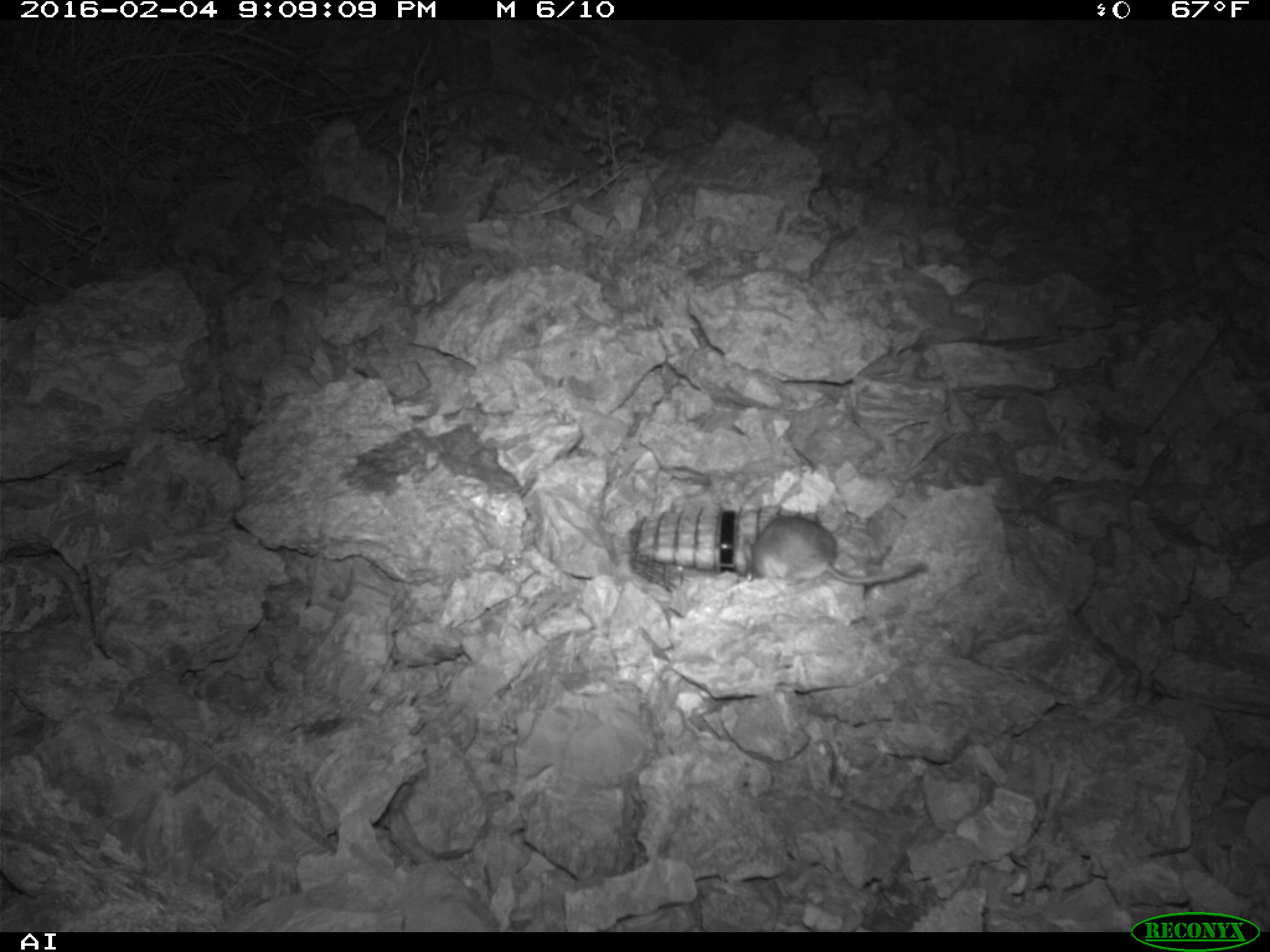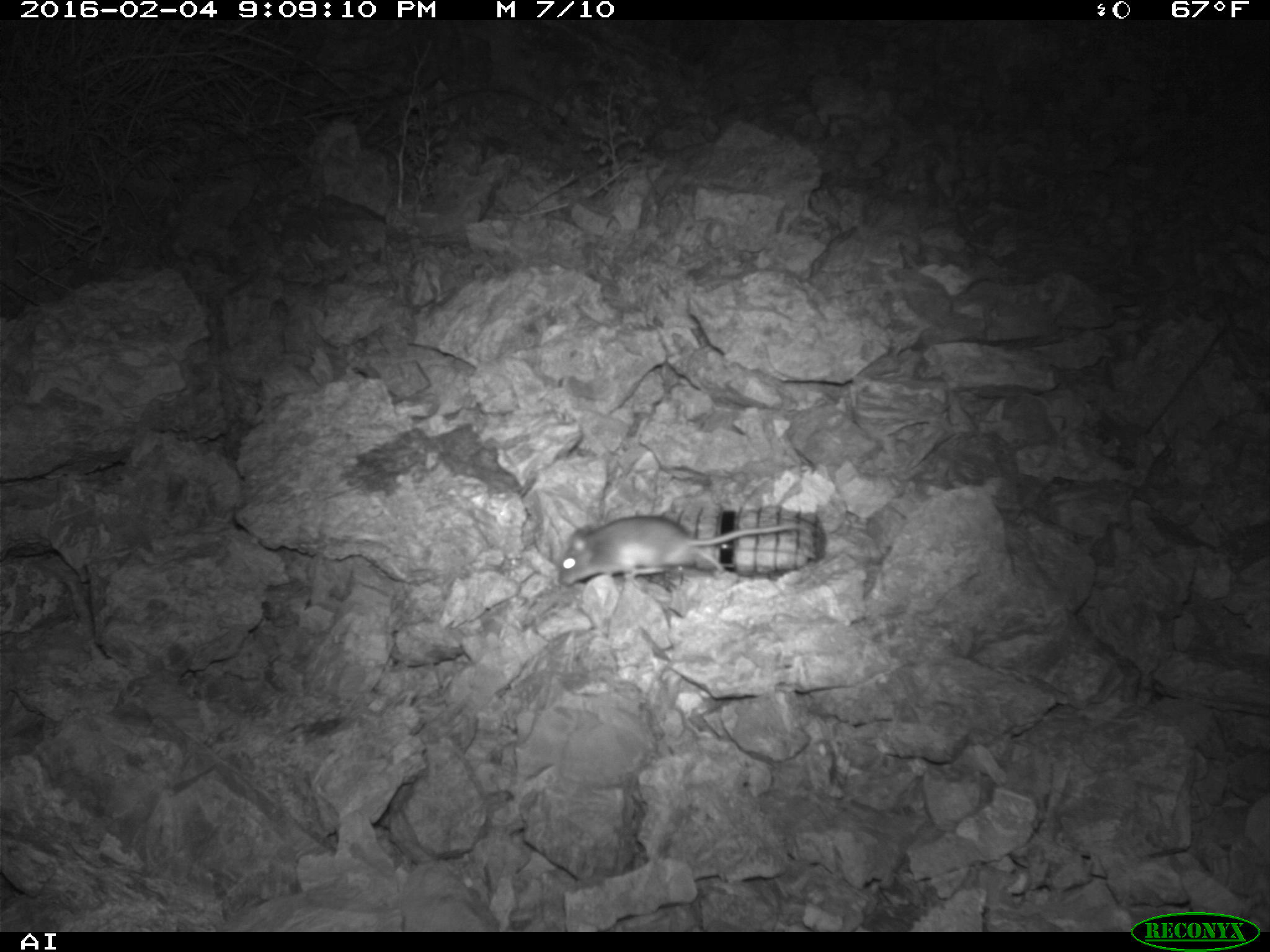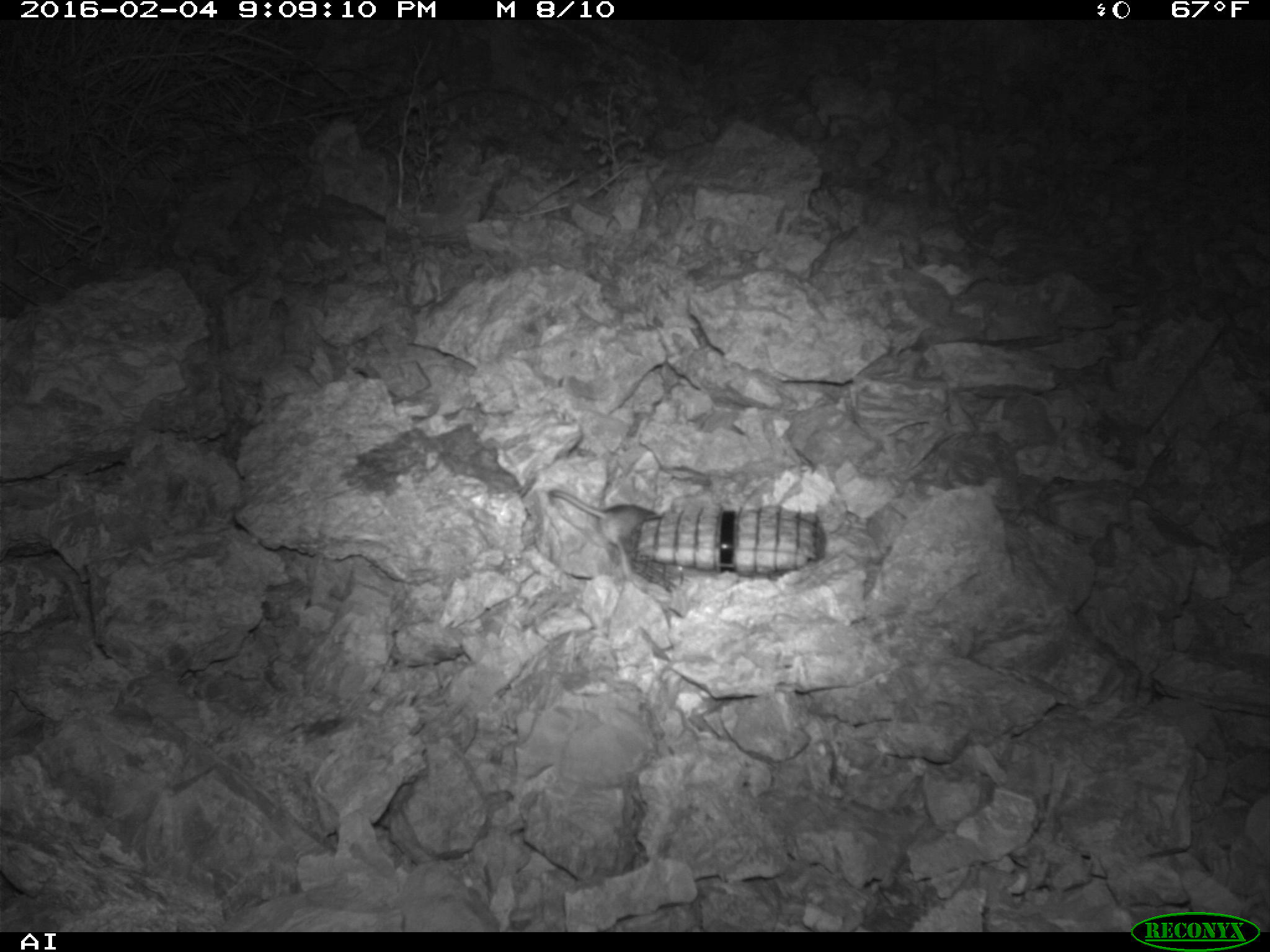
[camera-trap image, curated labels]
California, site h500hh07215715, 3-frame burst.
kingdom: Animalia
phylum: Chordata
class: Mammalia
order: Rodentia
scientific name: Rodentia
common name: rodent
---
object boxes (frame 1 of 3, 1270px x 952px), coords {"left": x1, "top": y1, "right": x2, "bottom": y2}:
rodent: {"left": 741, "top": 514, "right": 925, "bottom": 585}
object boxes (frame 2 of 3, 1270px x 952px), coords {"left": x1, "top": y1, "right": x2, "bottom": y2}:
rodent: {"left": 557, "top": 516, "right": 804, "bottom": 585}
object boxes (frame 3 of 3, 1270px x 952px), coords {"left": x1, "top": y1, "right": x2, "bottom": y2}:
rodent: {"left": 550, "top": 487, "right": 656, "bottom": 550}